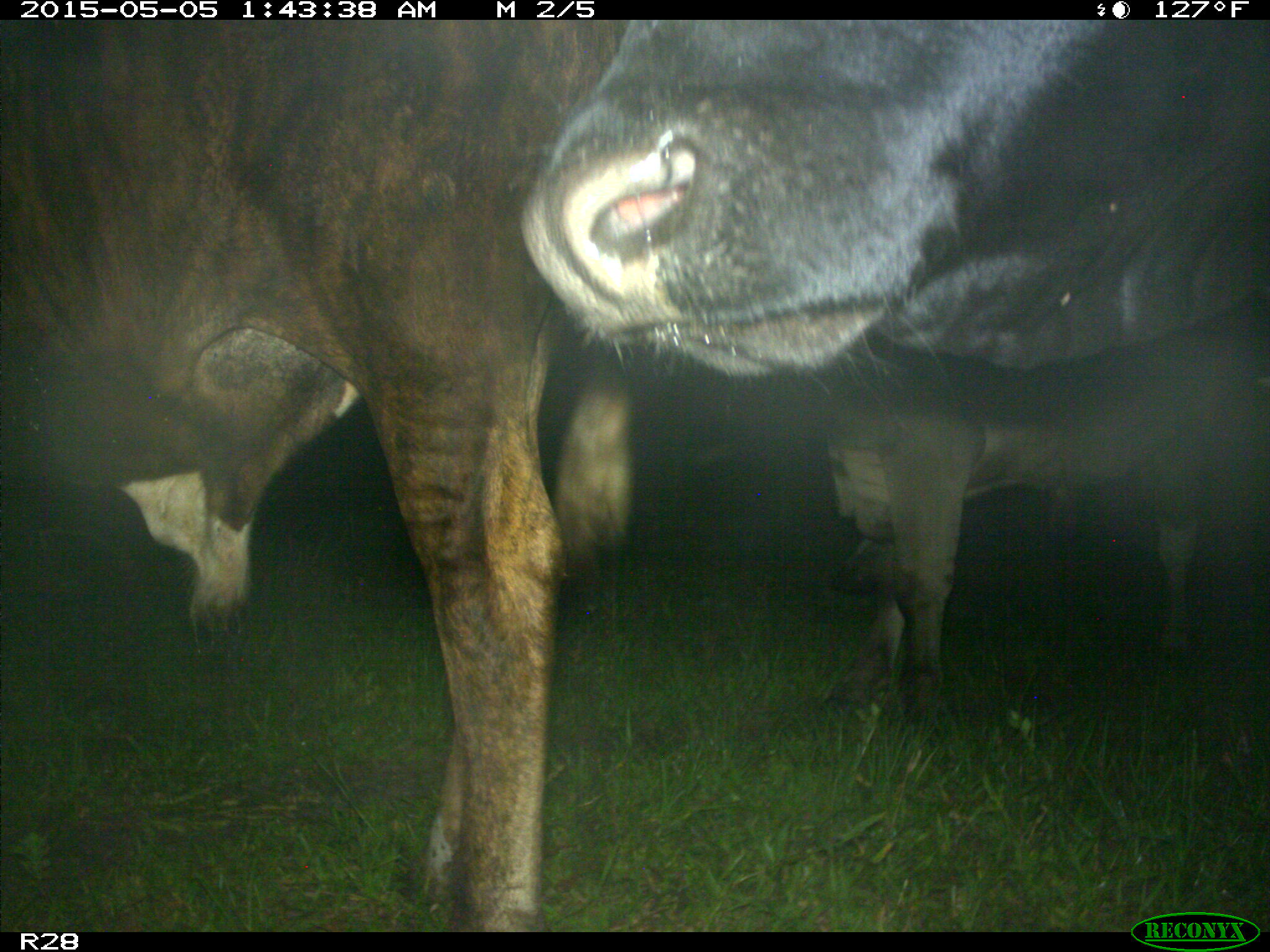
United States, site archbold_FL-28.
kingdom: Animalia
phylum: Chordata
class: Mammalia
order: Artiodactyla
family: Bovidae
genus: Bos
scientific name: Bos taurus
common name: domestic cow